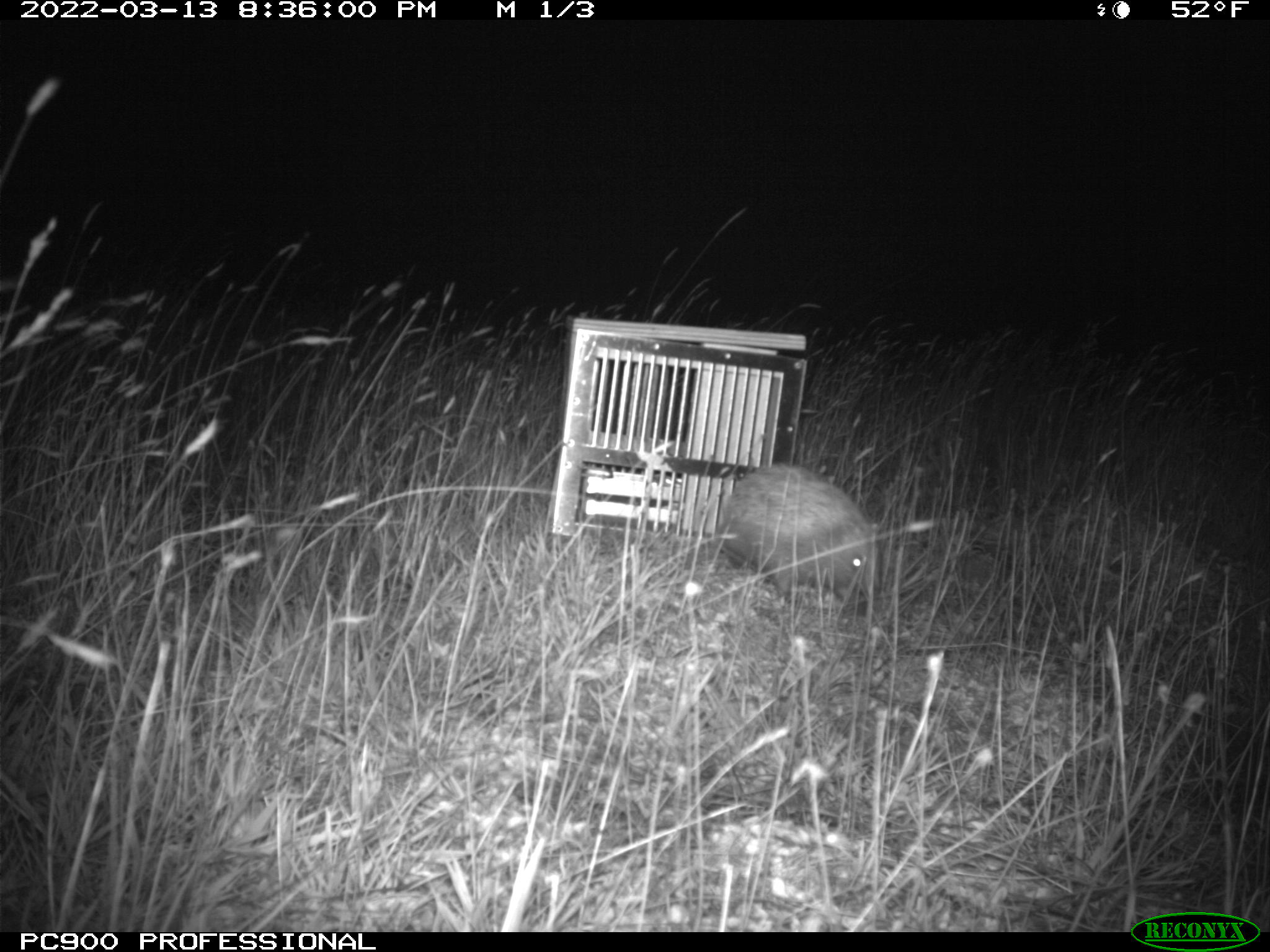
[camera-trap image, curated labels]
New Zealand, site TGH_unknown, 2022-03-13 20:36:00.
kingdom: Animalia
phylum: Chordata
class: Mammalia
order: Eulipotyphla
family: Erinaceidae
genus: Erinaceus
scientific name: Erinaceus europaeus europaeus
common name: european hedgehog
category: hedgehog